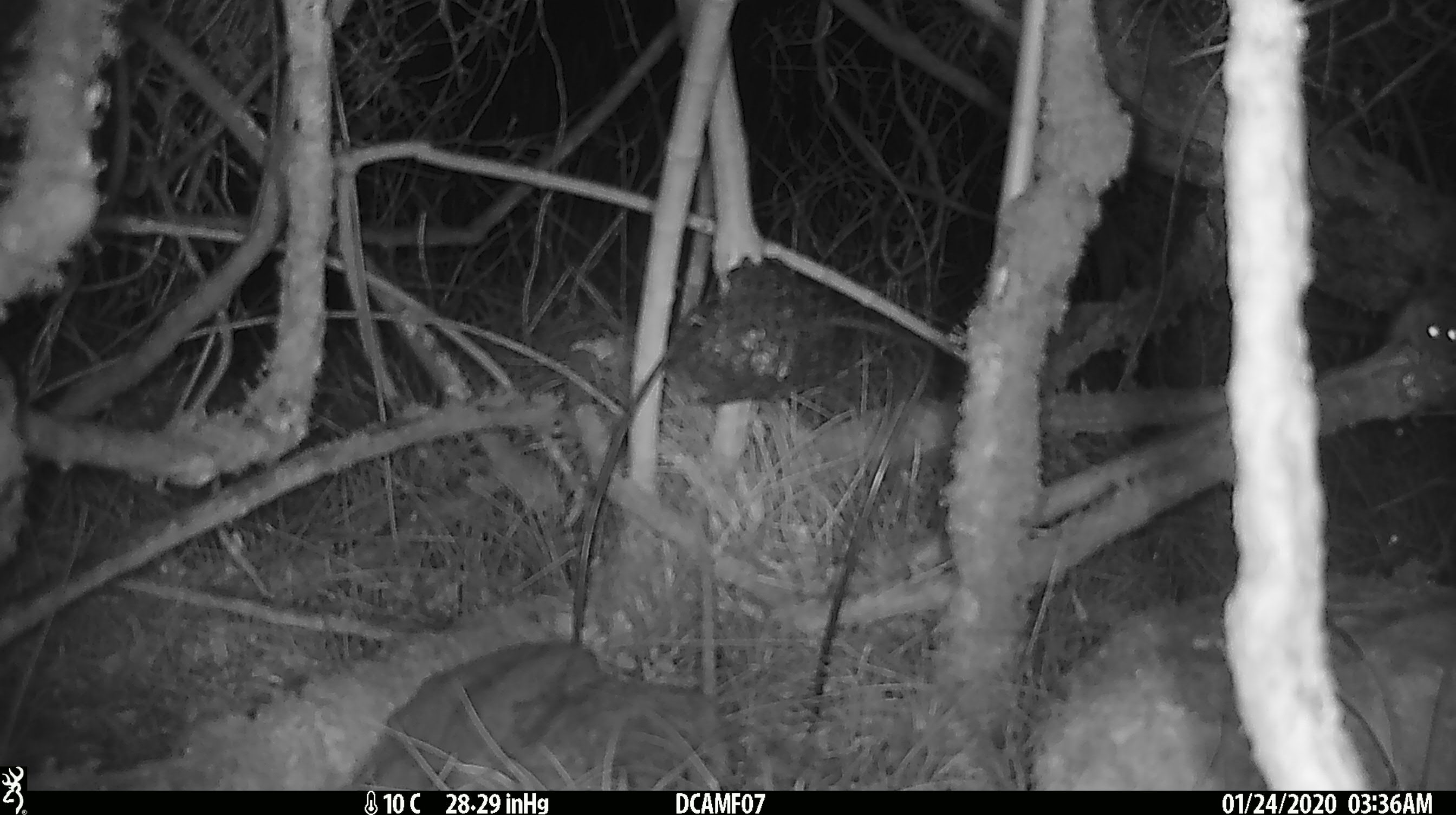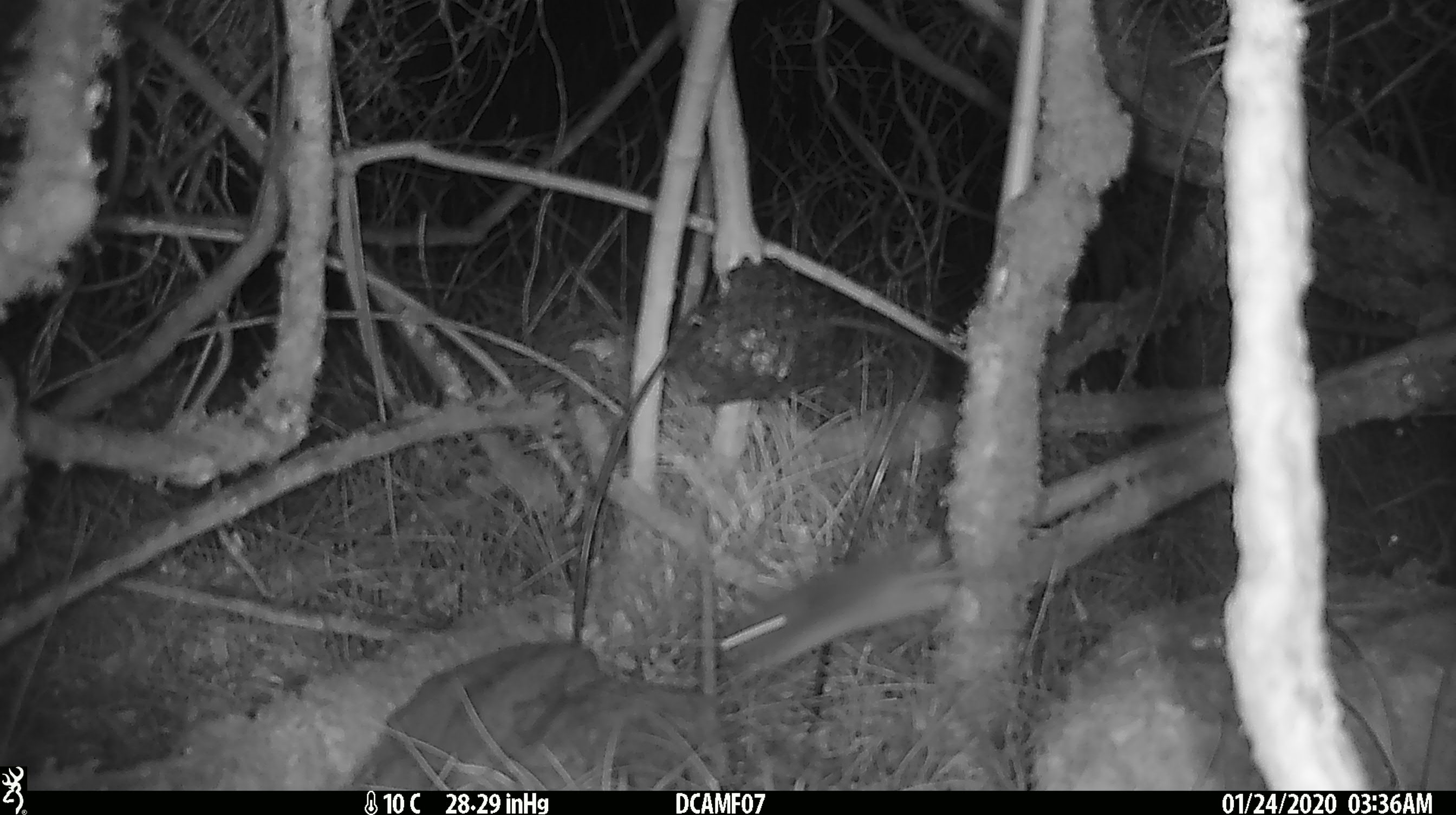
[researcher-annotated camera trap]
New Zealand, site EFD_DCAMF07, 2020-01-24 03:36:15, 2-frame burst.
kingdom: Animalia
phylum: Chordata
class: Mammalia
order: Rodentia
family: Muridae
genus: Mus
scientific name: Mus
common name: mouse